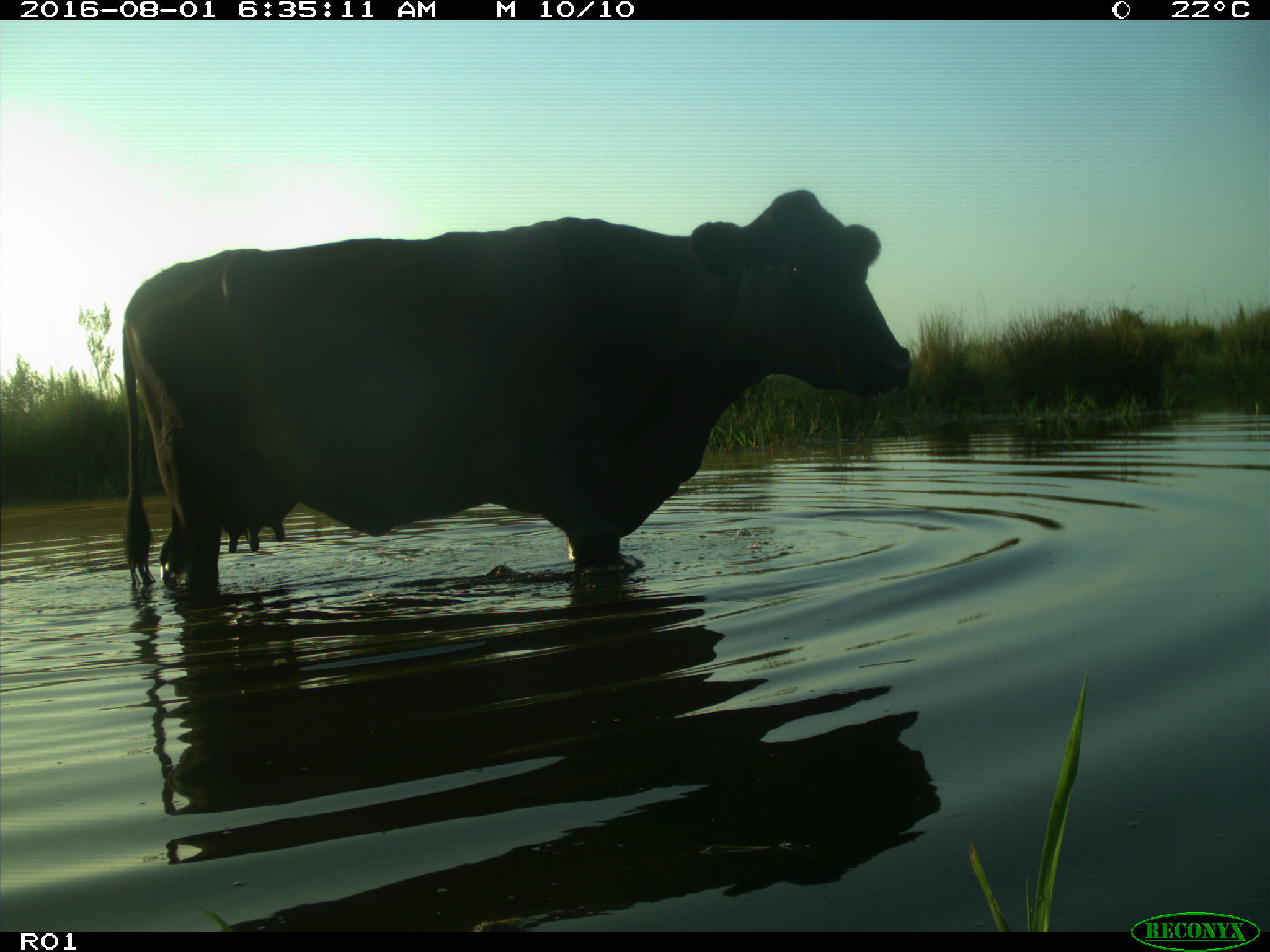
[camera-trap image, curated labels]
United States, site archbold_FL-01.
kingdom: Animalia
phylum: Chordata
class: Mammalia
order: Artiodactyla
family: Bovidae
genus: Bos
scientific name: Bos taurus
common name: domestic cow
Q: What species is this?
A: Bos taurus (domestic cow).